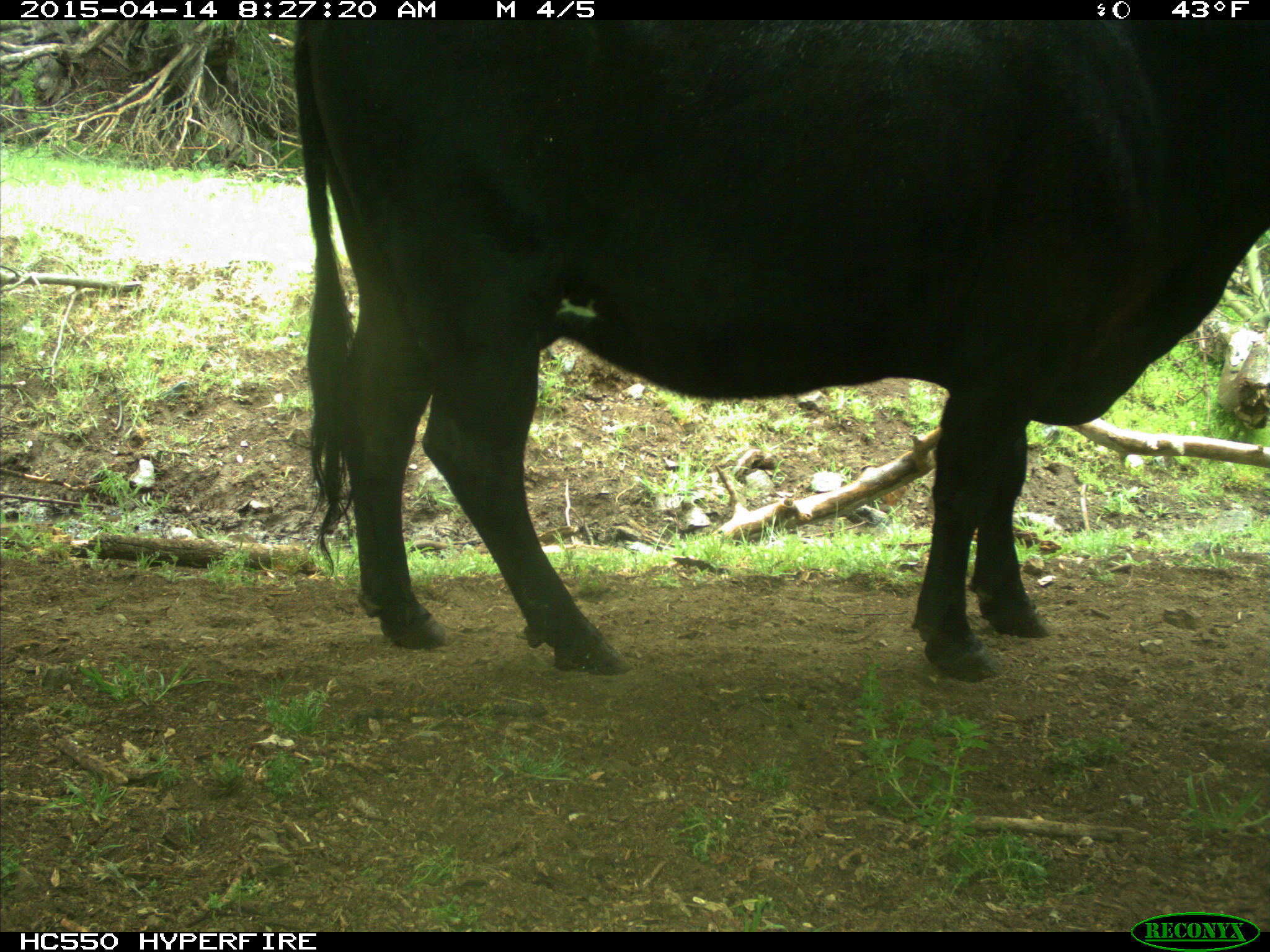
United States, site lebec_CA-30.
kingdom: Animalia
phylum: Chordata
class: Mammalia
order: Artiodactyla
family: Bovidae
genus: Bos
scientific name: Bos taurus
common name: domestic cow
Bos taurus (domestic cow).